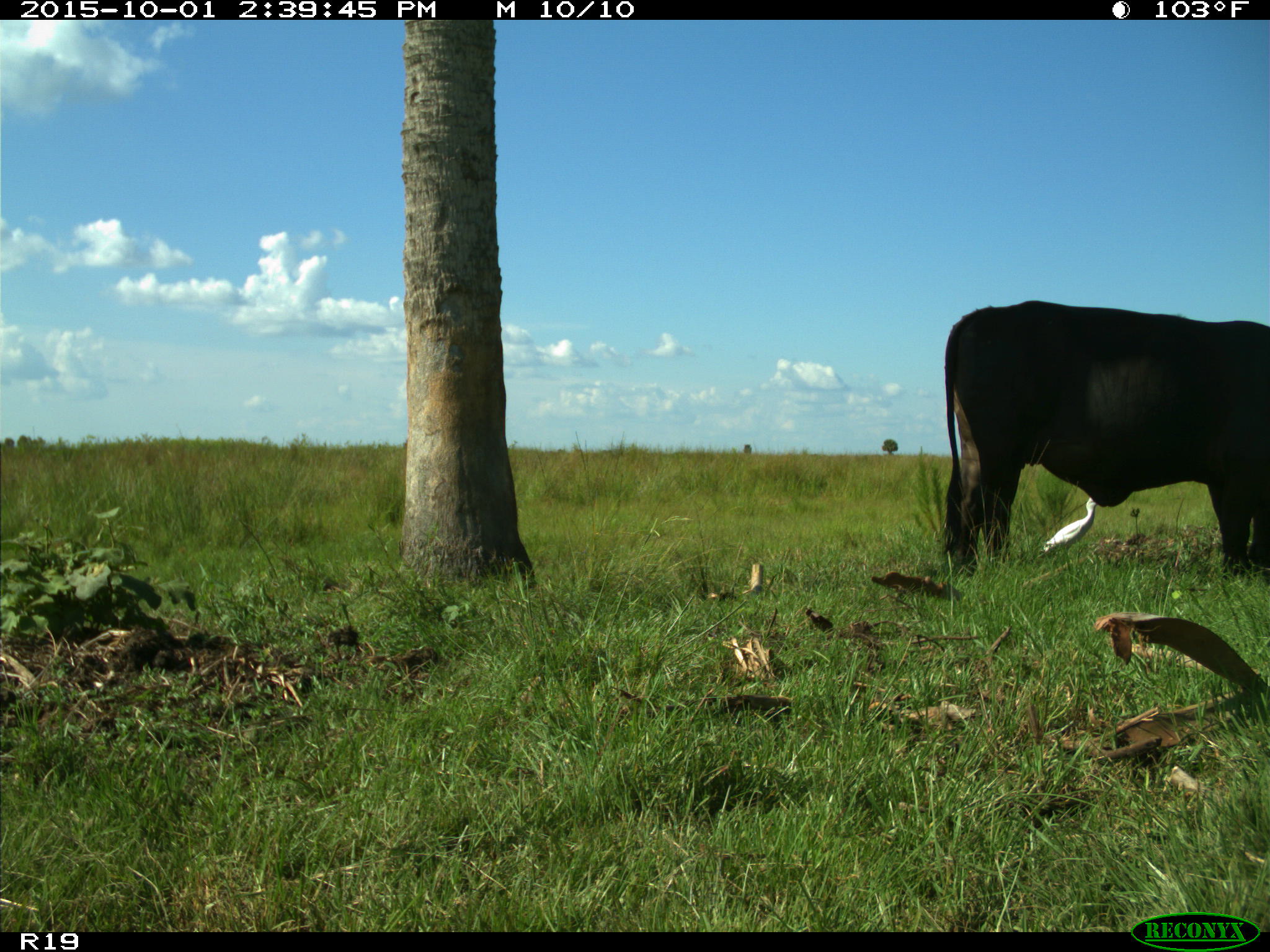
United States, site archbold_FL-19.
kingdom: Animalia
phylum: Chordata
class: Mammalia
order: Artiodactyla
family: Bovidae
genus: Bos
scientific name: Bos taurus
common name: domestic cow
Bos taurus (domestic cow).